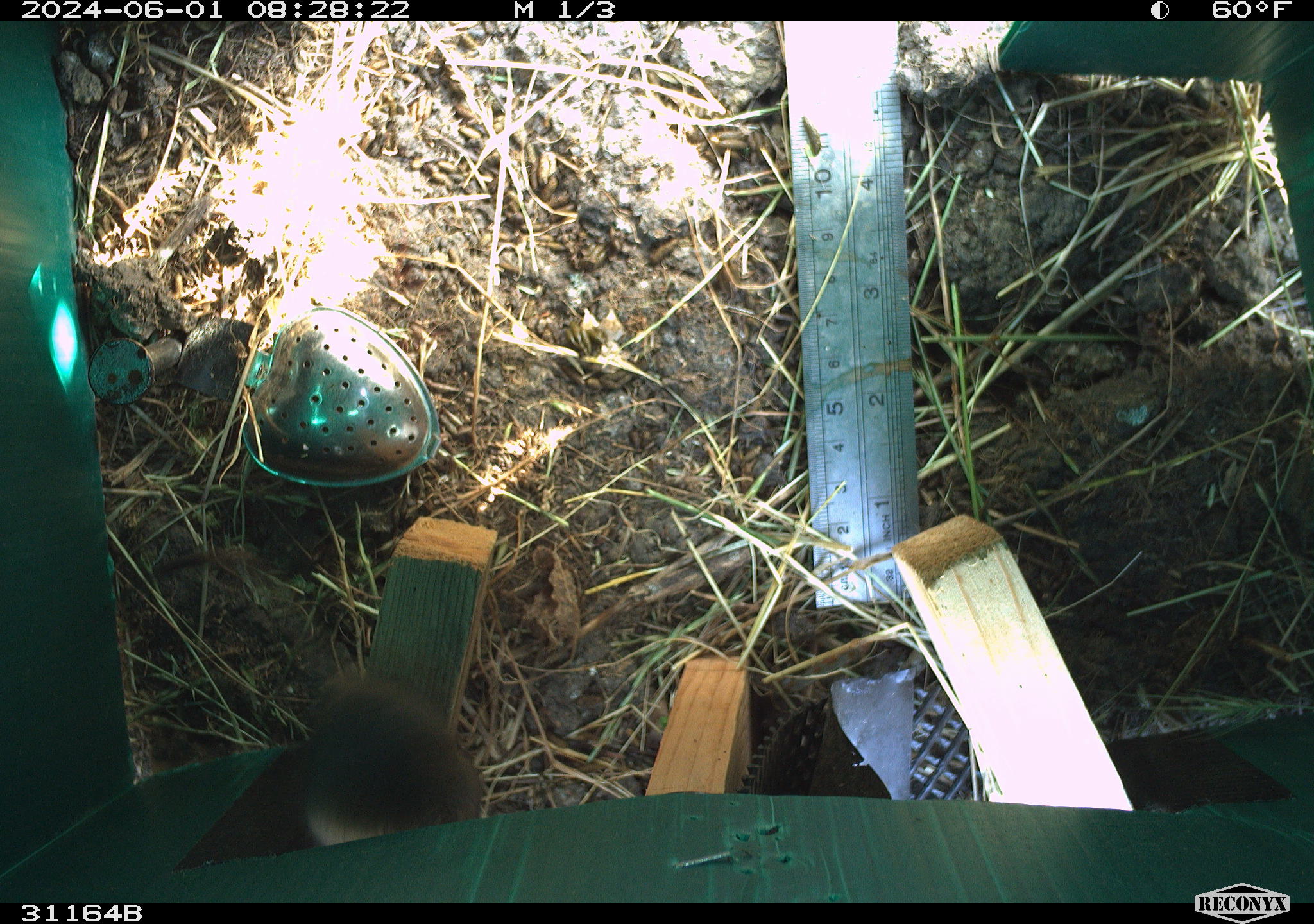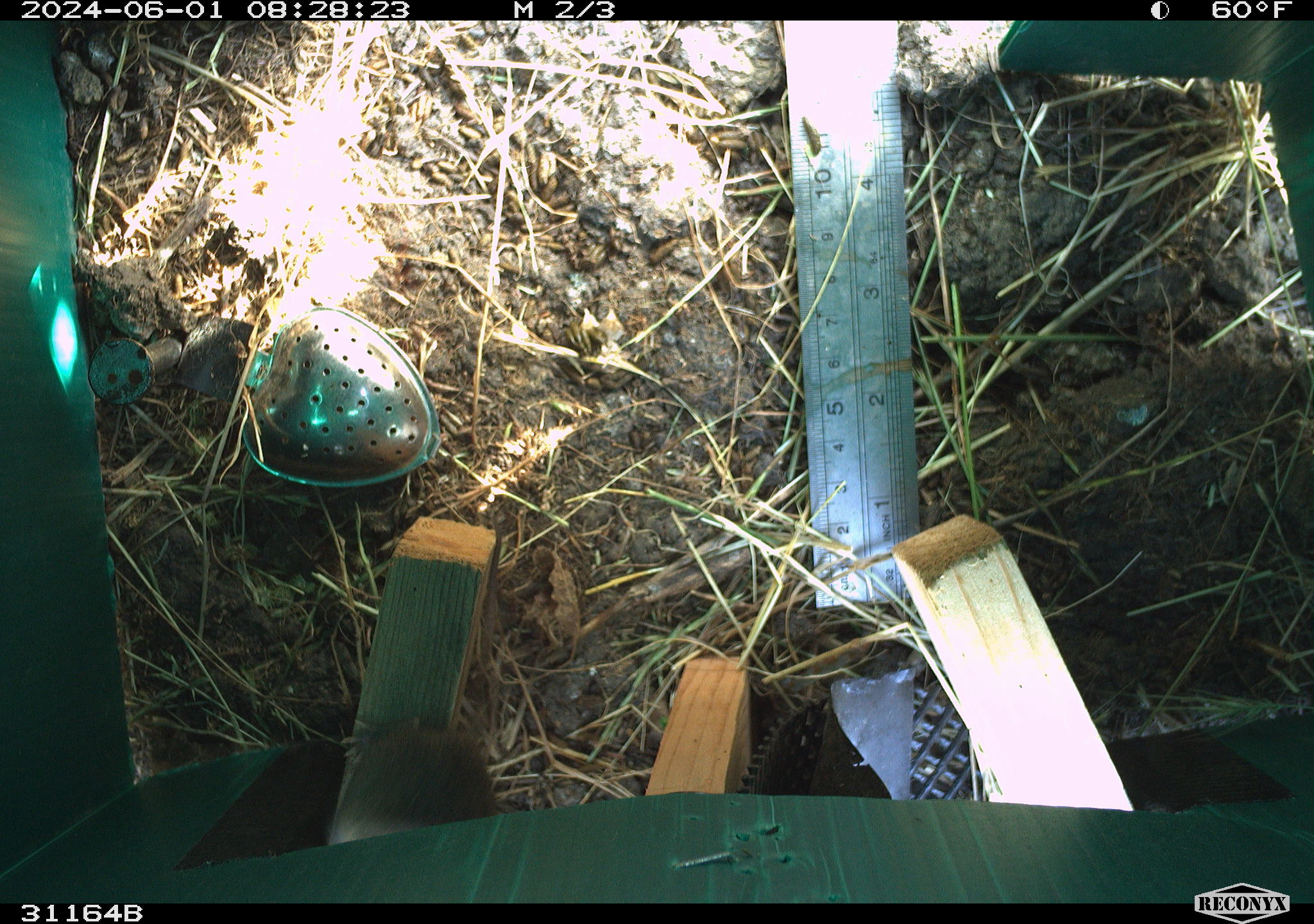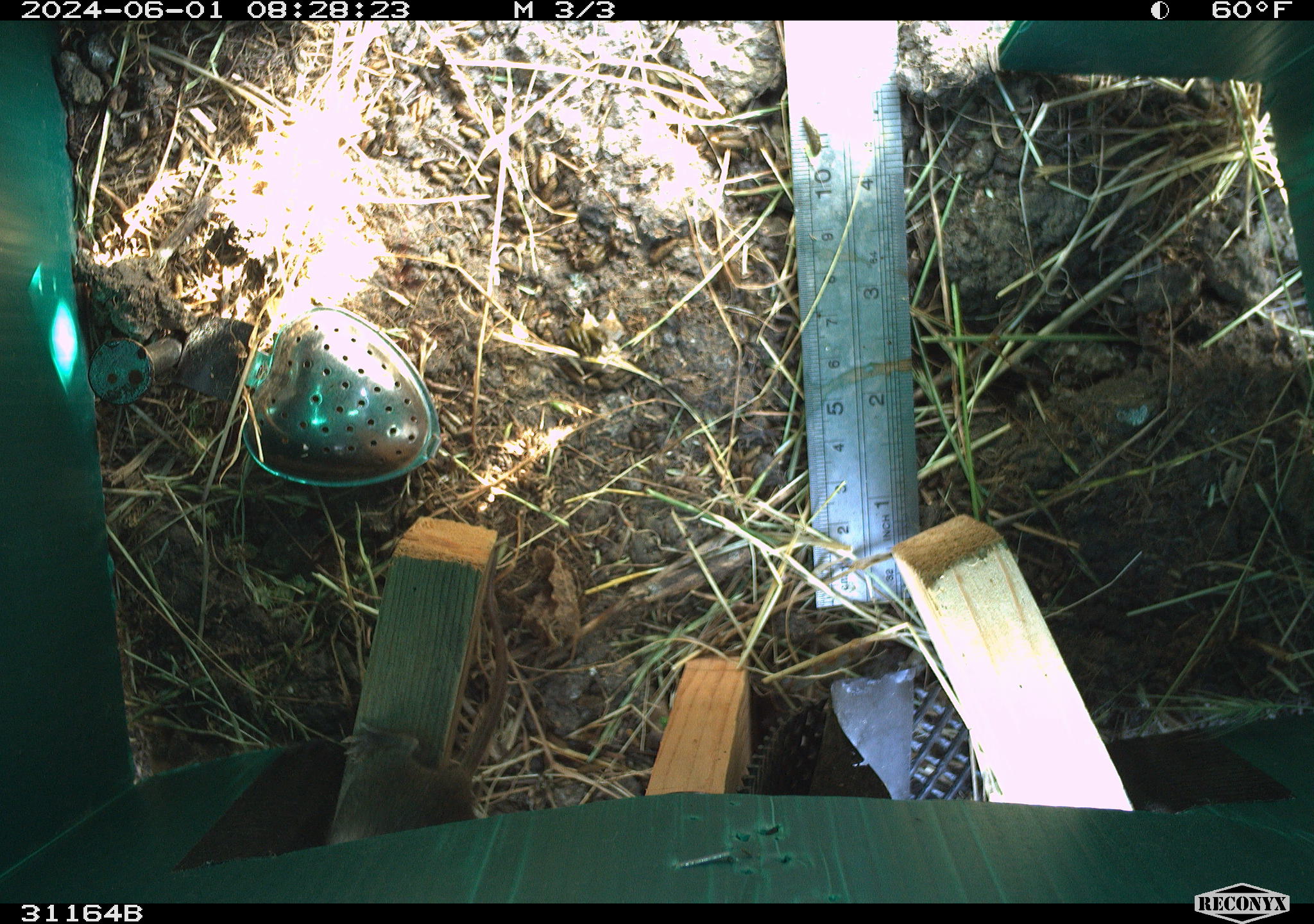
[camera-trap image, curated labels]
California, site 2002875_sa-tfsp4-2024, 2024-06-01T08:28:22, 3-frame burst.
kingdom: Animalia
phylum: Chordata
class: Mammalia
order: Rodentia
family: Muridae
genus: Mus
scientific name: Mus musculus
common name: house mouse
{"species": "house mouse (Mus musculus)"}